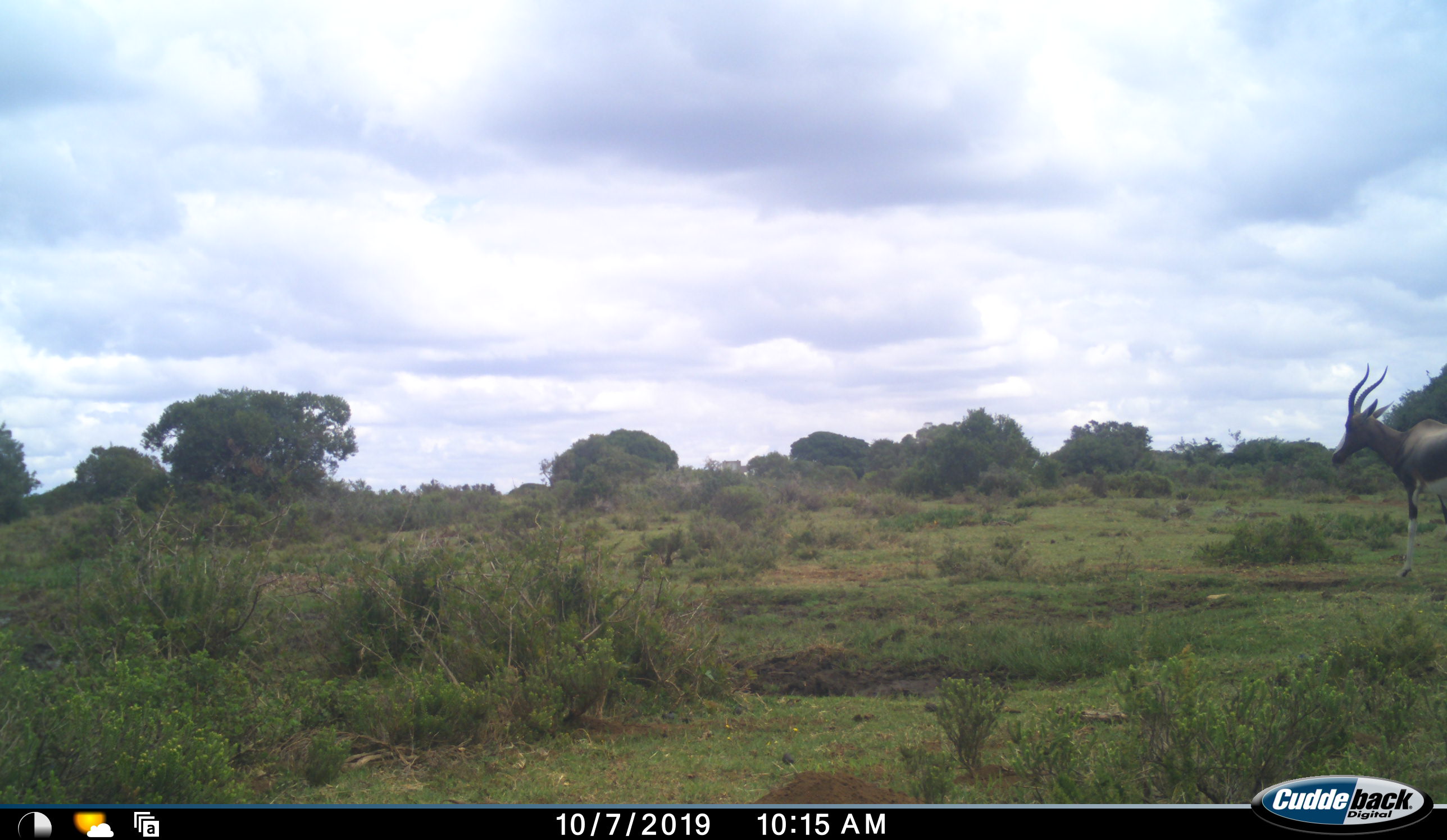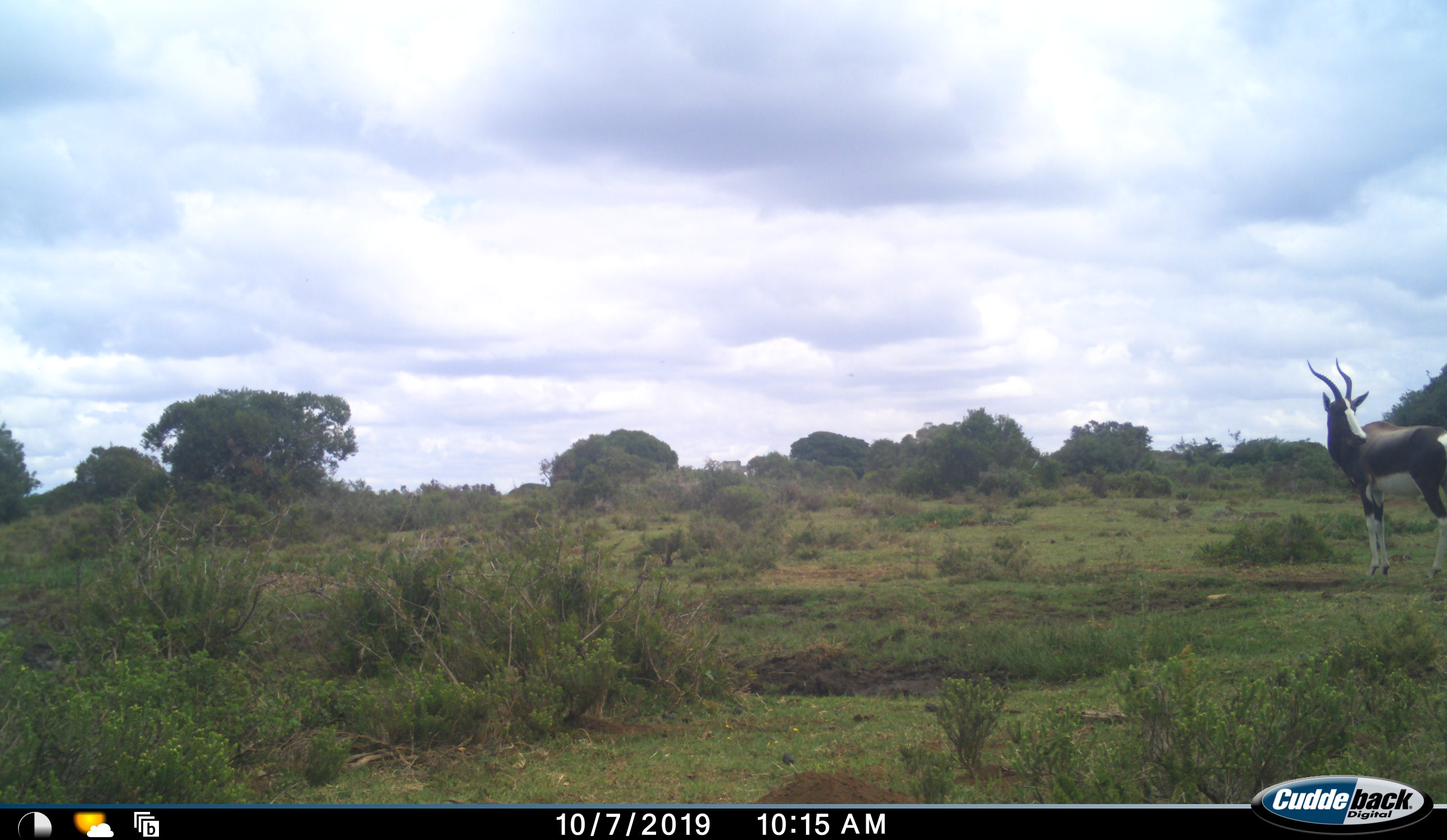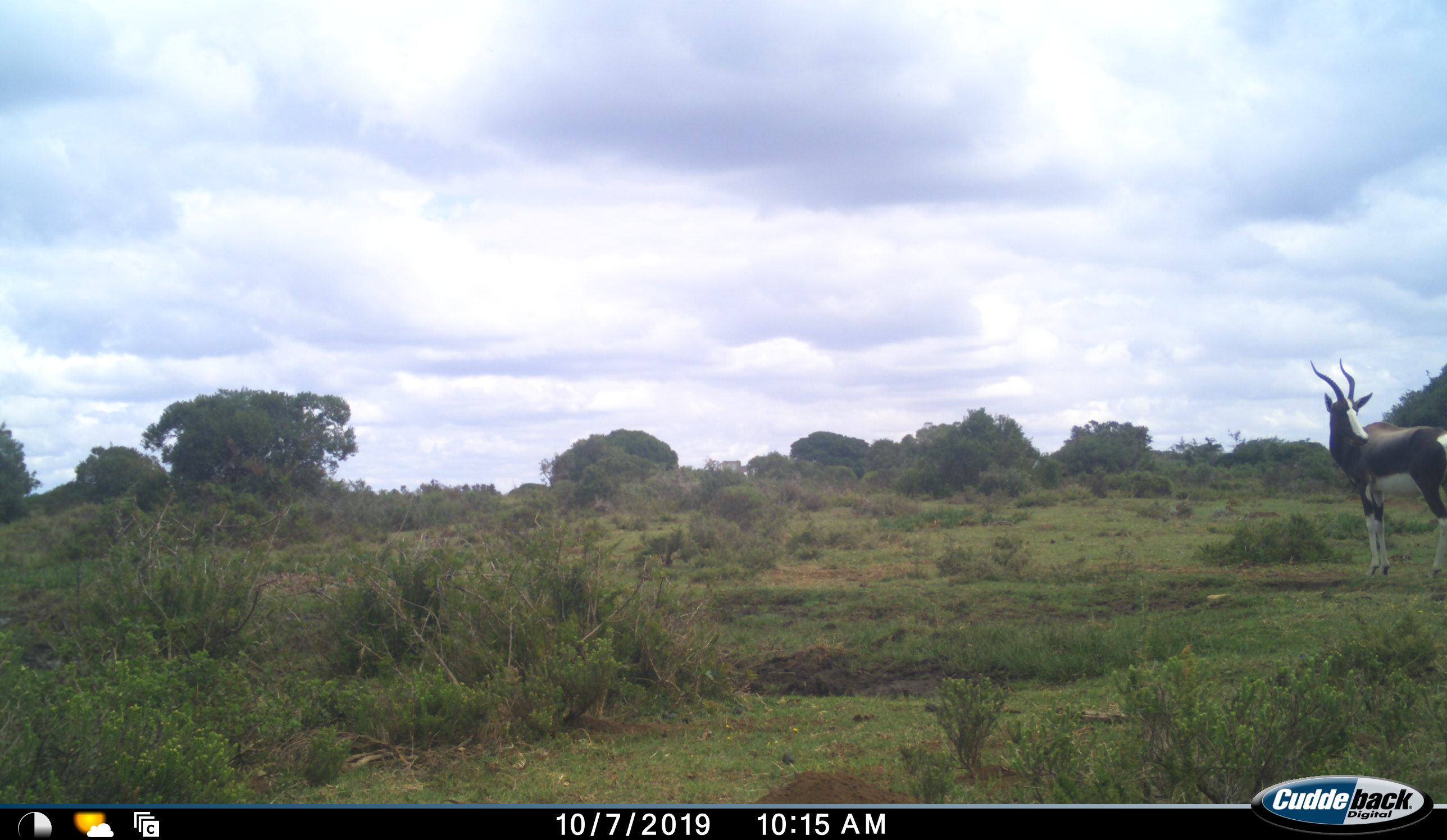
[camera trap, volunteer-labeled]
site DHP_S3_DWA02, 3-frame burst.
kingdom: Animalia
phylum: Chordata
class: Mammalia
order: Artiodactyla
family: Bovidae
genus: Damaliscus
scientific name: Damaliscus pygargus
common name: bontebok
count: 1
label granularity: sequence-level